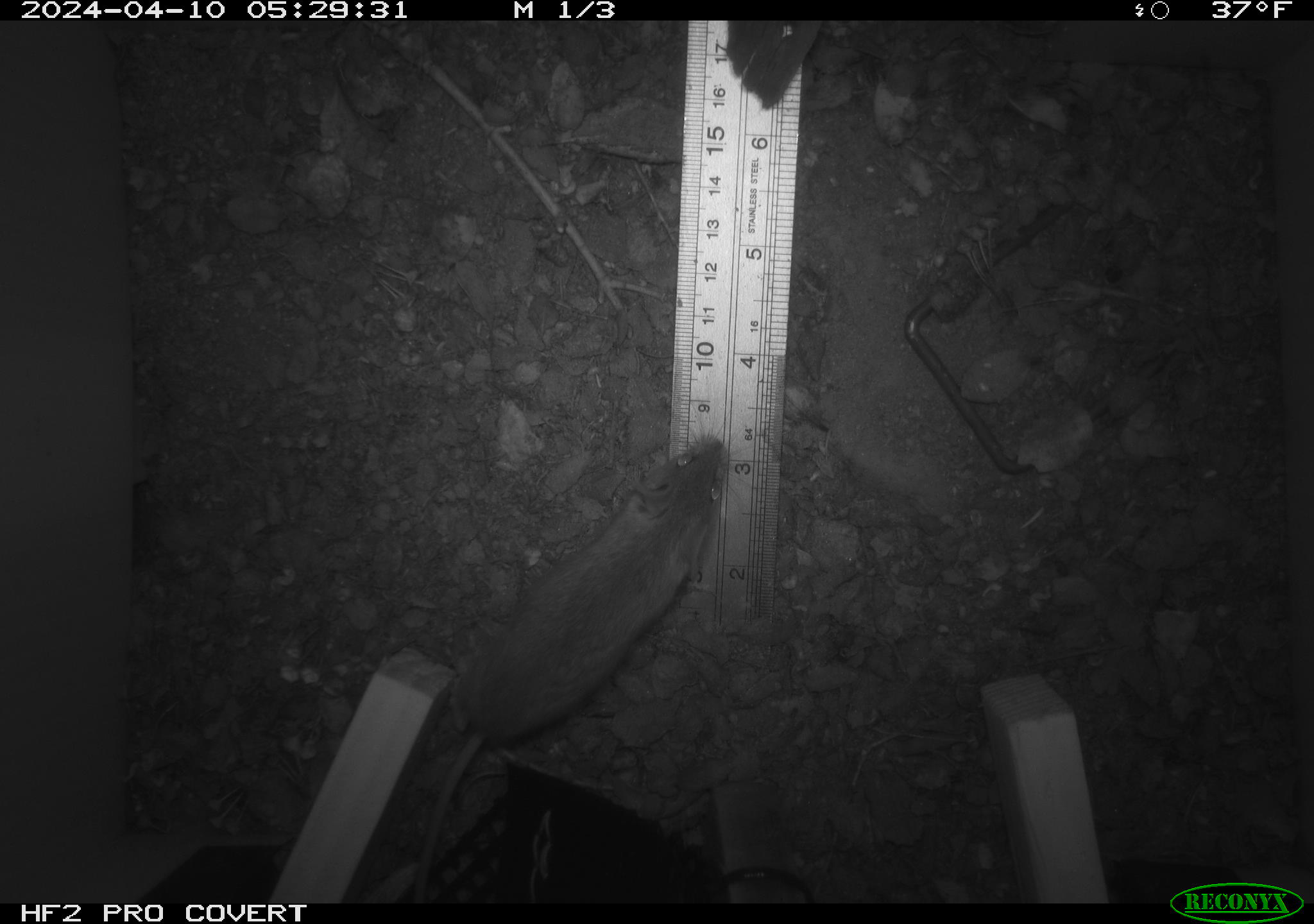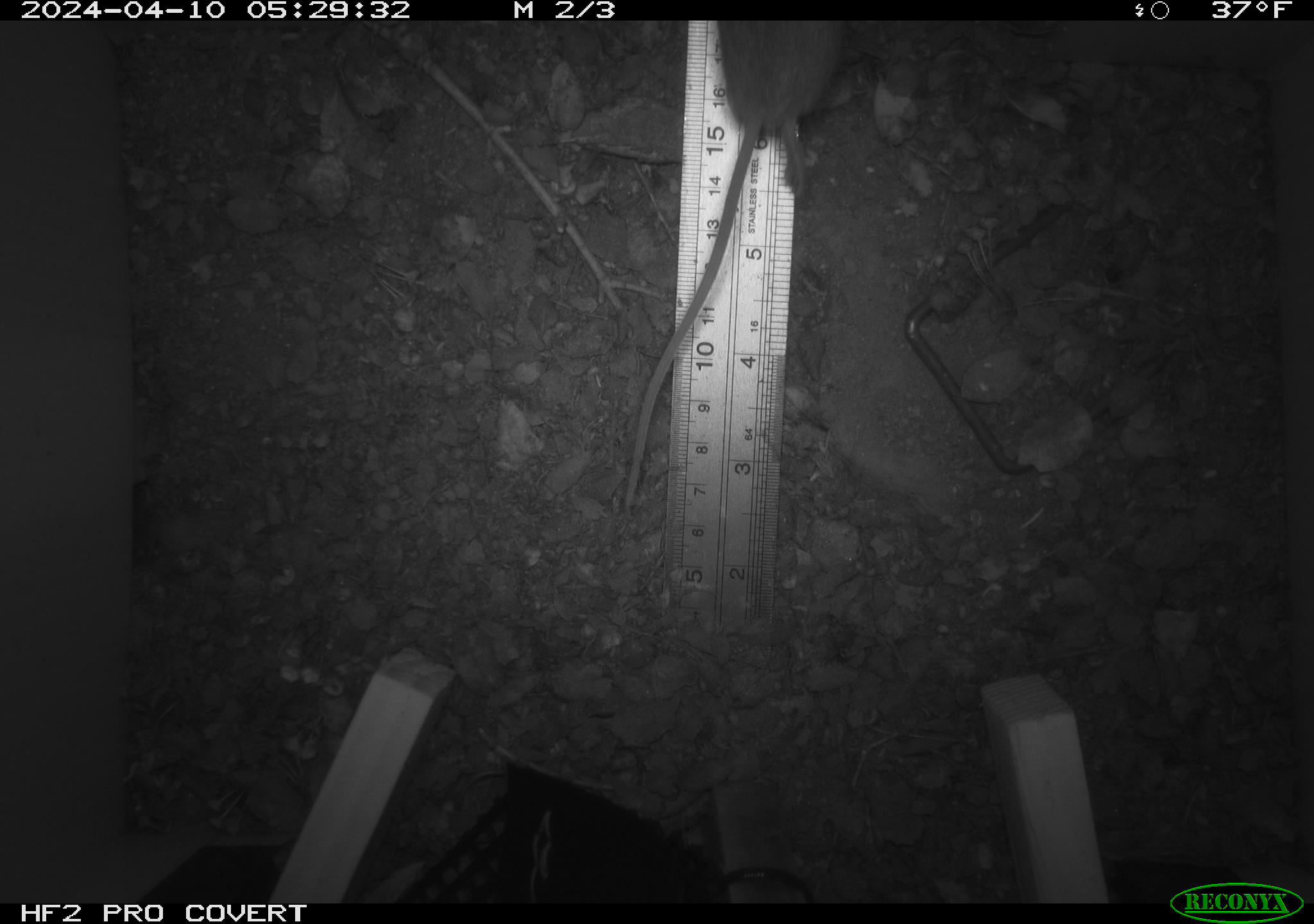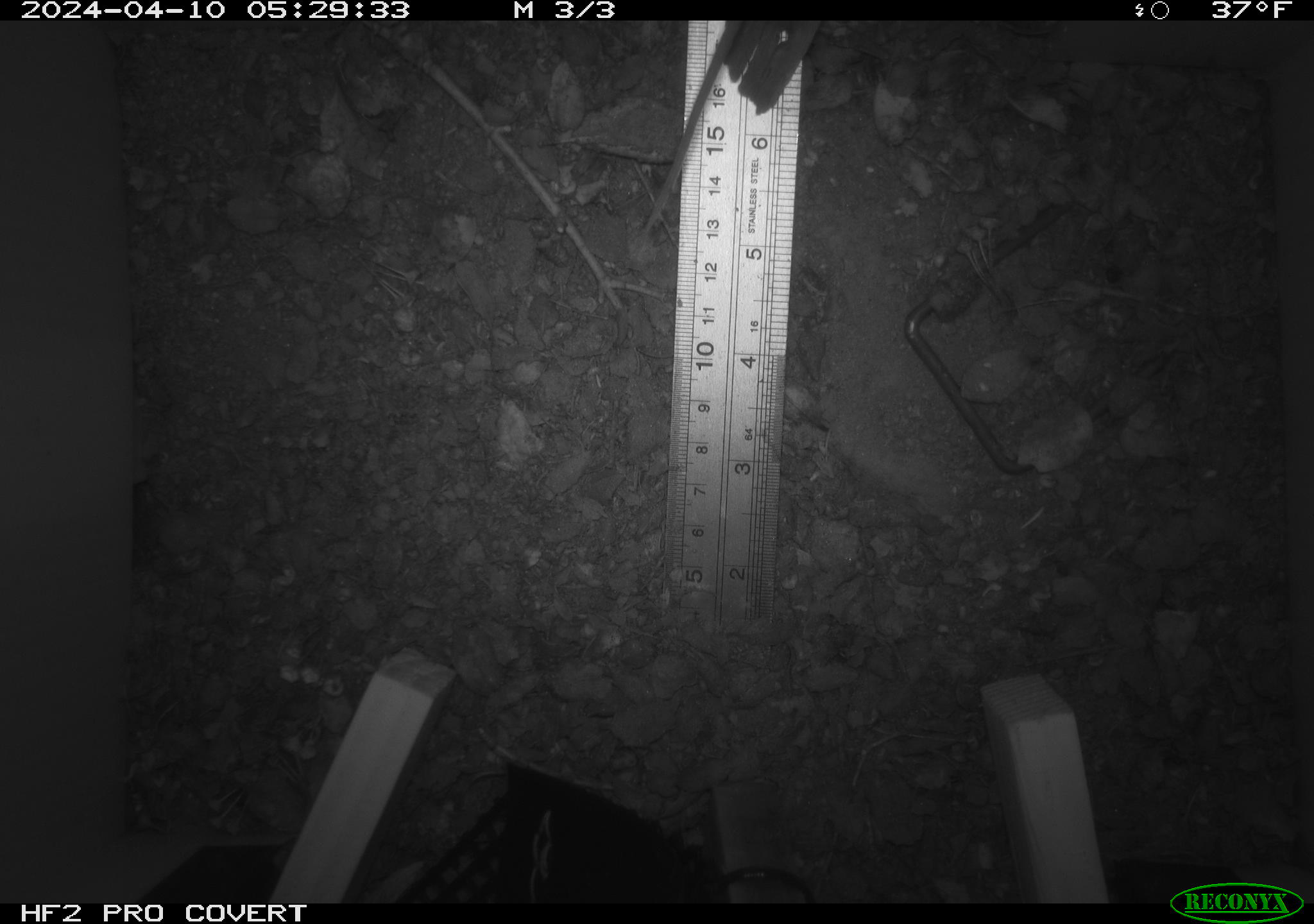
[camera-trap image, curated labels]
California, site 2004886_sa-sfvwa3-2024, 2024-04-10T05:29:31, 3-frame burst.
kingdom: Animalia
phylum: Chordata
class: Mammalia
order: Rodentia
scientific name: Rodentia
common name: mouse species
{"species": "mouse species (Rodentia)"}